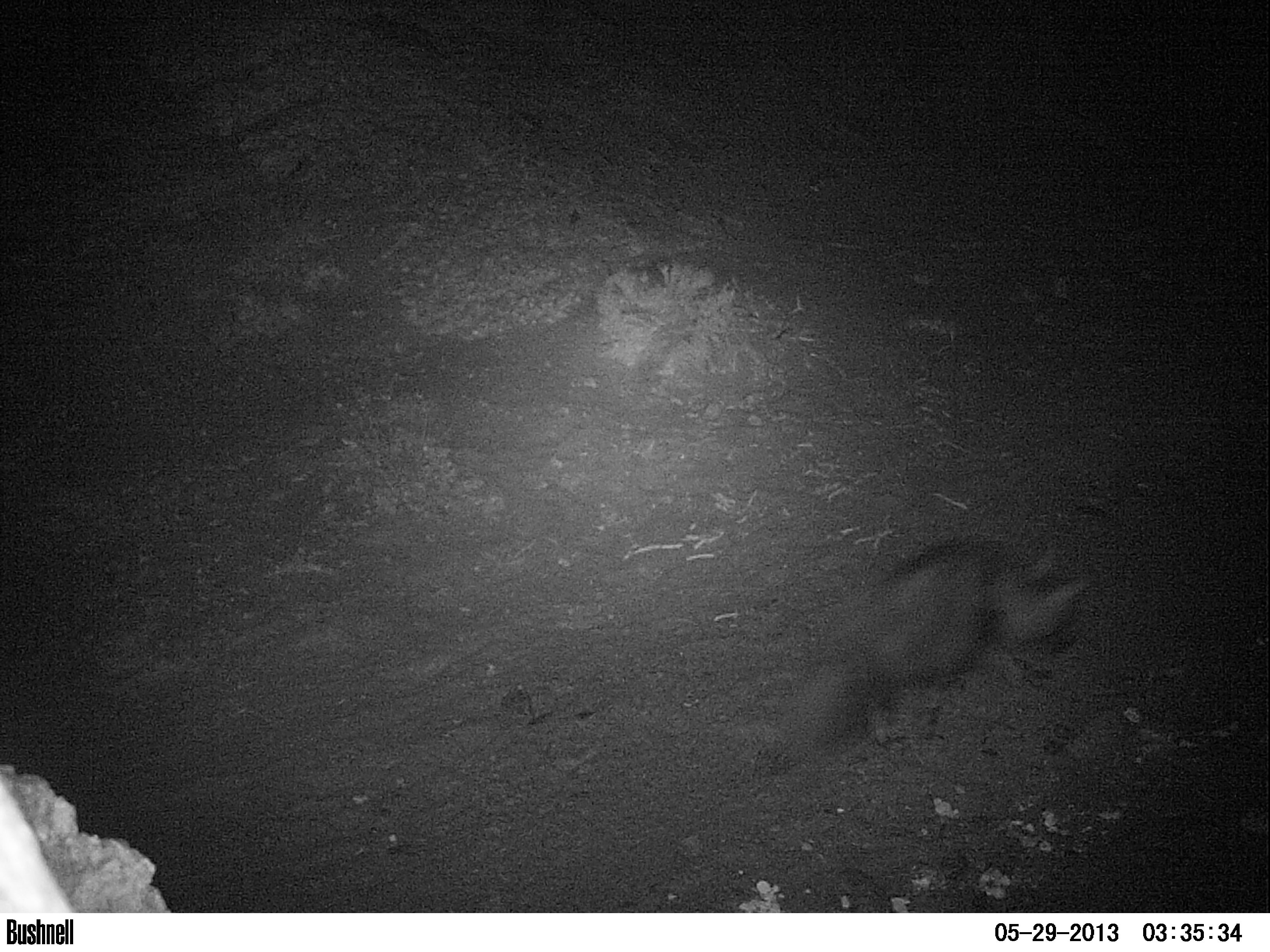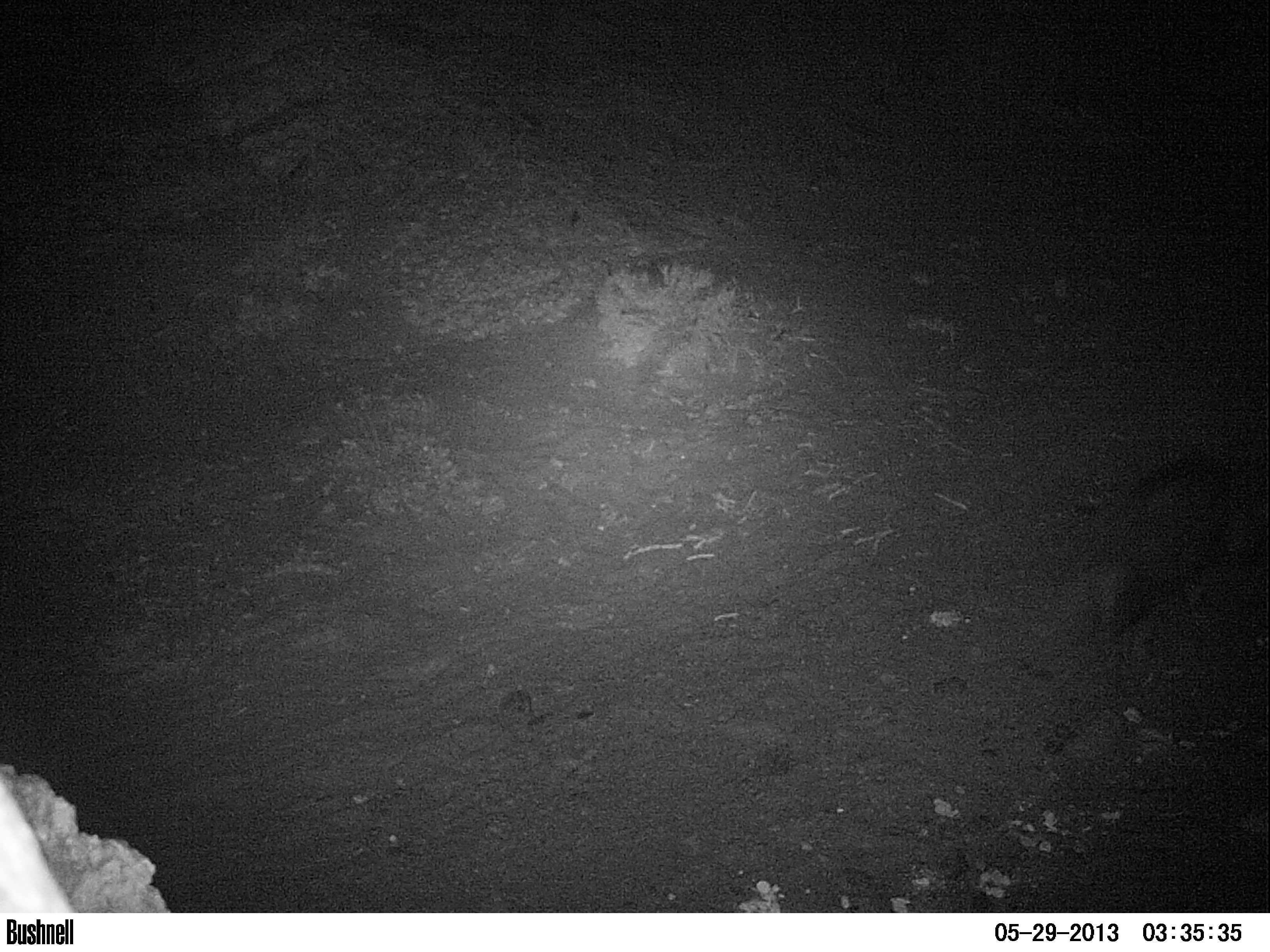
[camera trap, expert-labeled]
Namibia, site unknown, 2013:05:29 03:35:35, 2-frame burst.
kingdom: Animalia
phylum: Chordata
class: Mammalia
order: Carnivora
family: Hyaenidae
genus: Parahyaena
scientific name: Parahyaena brunnea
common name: brown hyena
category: hyaena brunnea